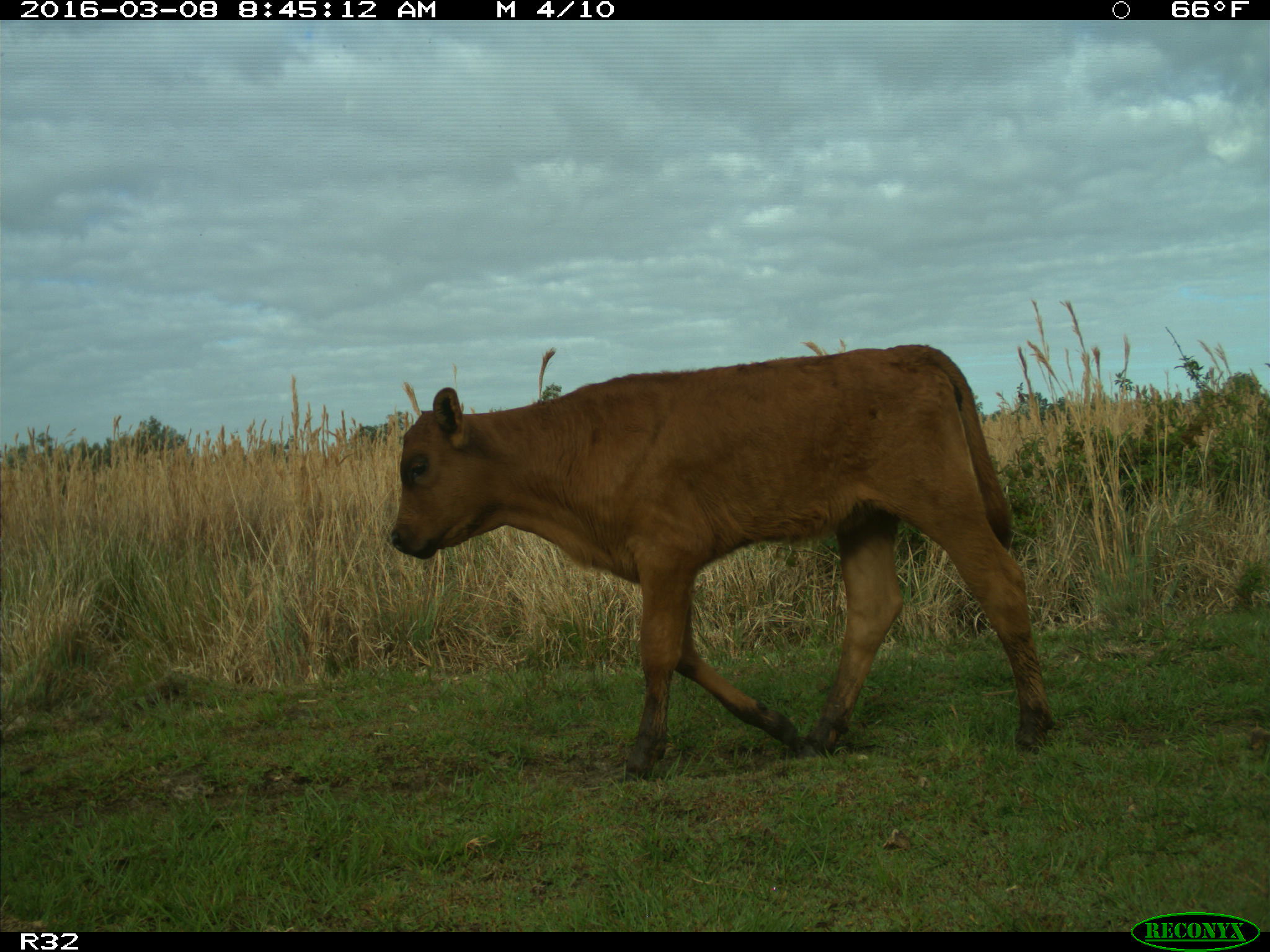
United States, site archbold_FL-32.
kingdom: Animalia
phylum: Chordata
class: Mammalia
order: Artiodactyla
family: Bovidae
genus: Bos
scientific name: Bos taurus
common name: domestic cow